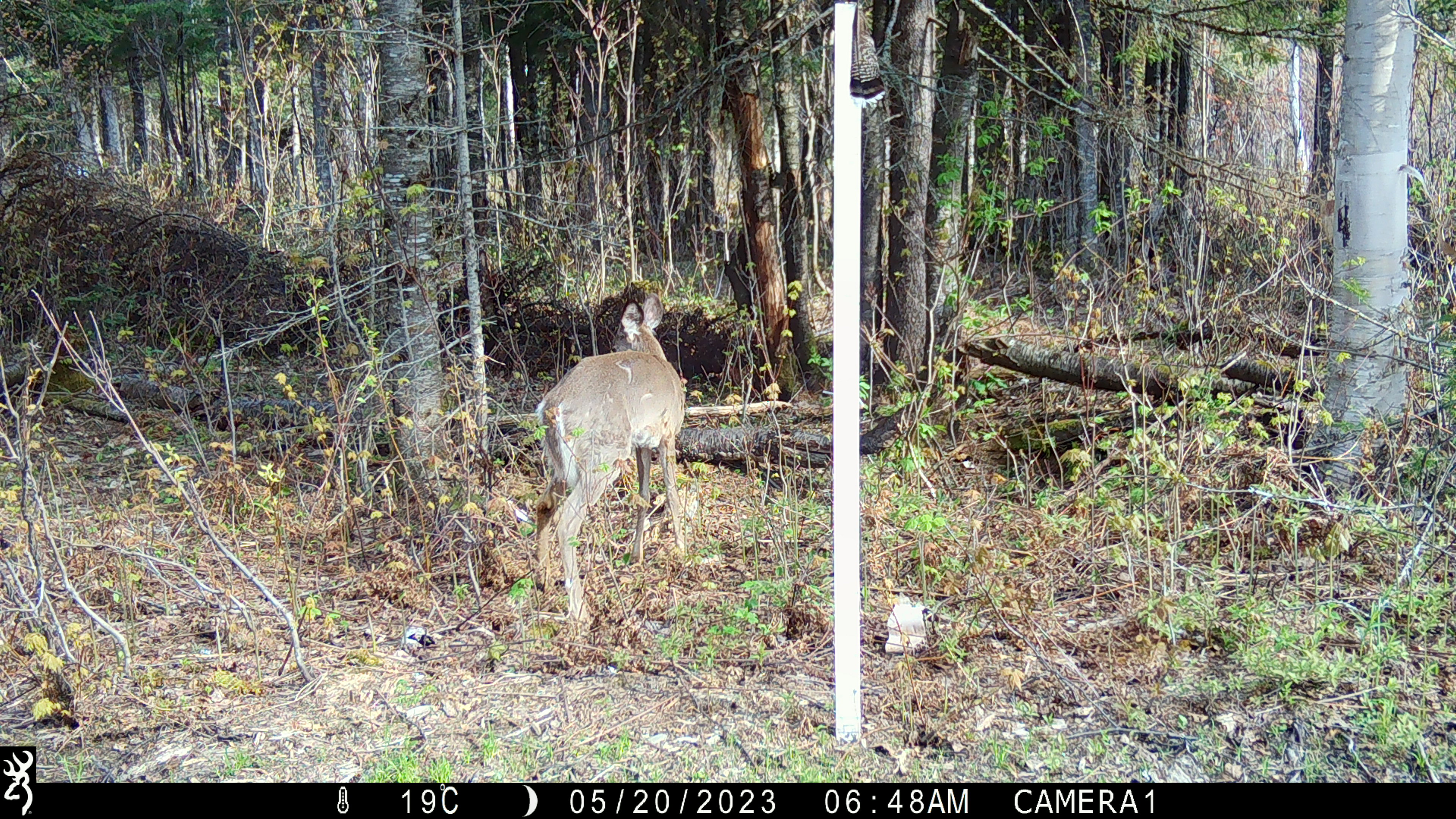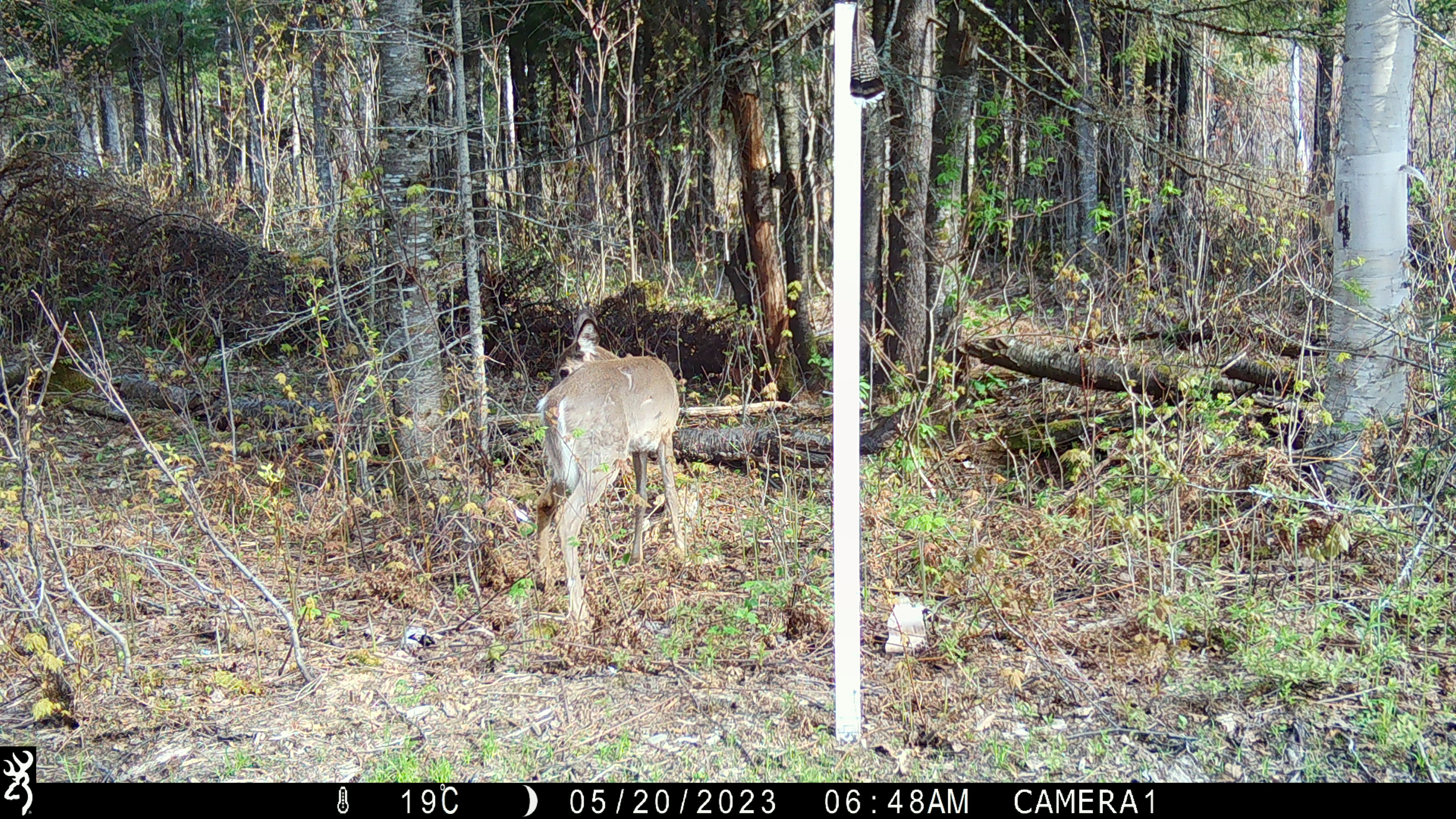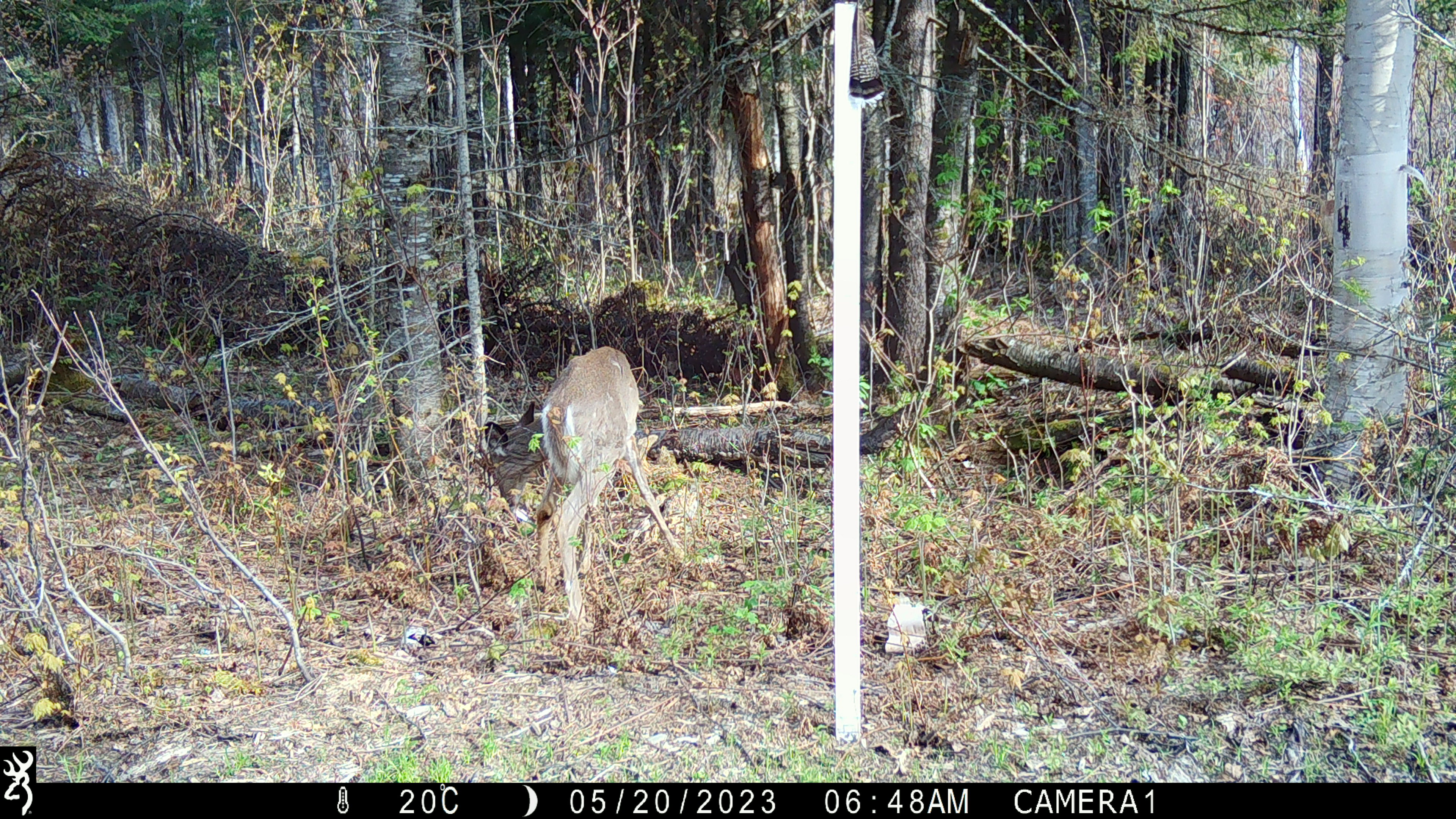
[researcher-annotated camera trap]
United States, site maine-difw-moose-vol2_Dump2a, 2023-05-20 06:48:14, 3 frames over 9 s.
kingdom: Animalia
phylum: Chordata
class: Mammalia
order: Artiodactyla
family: Cervidae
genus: Odocoileus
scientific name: Odocoileus virginianus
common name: white-tailed deer